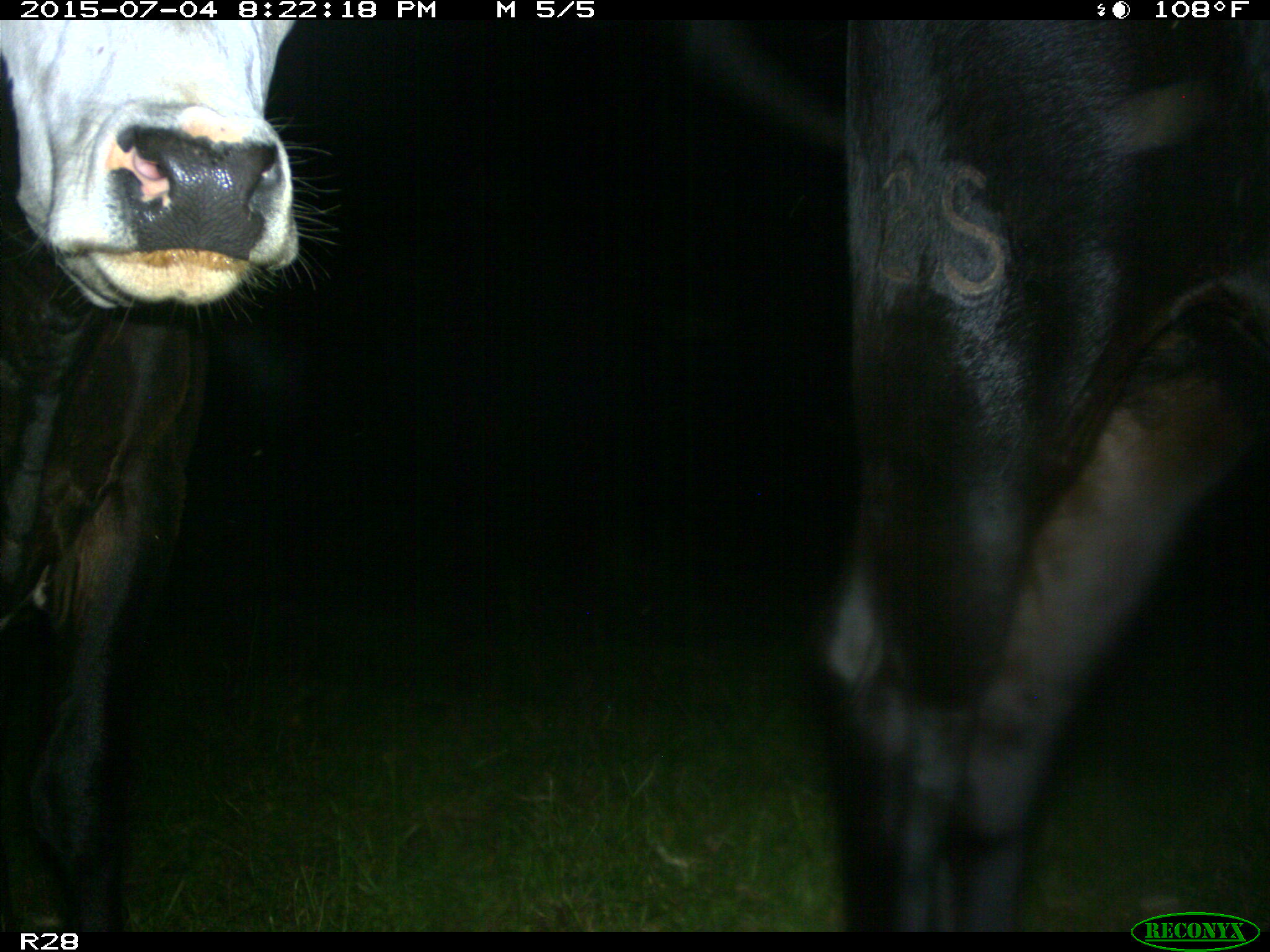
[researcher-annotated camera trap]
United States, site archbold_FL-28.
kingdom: Animalia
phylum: Chordata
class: Mammalia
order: Artiodactyla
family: Bovidae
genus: Bos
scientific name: Bos taurus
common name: domestic cow